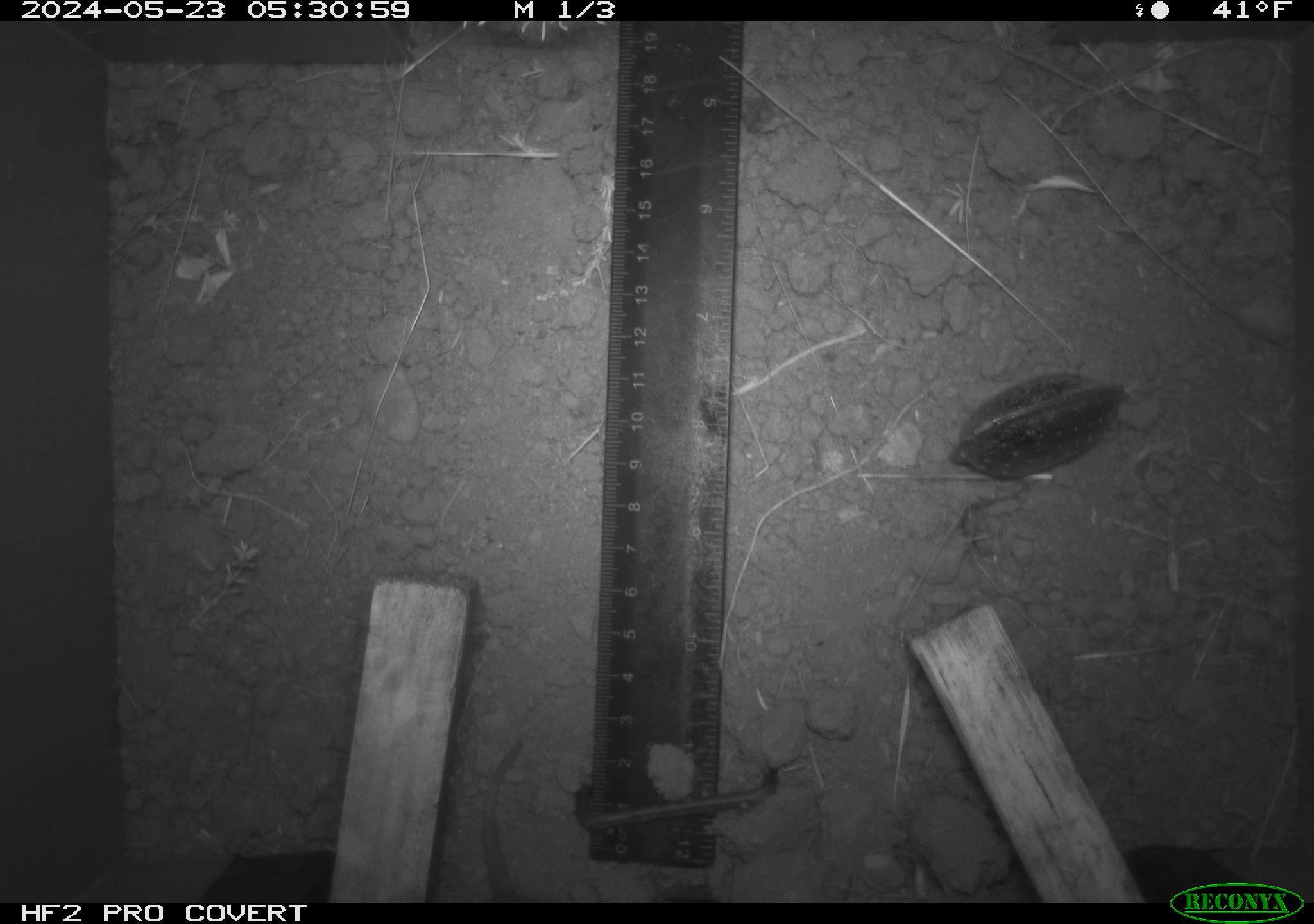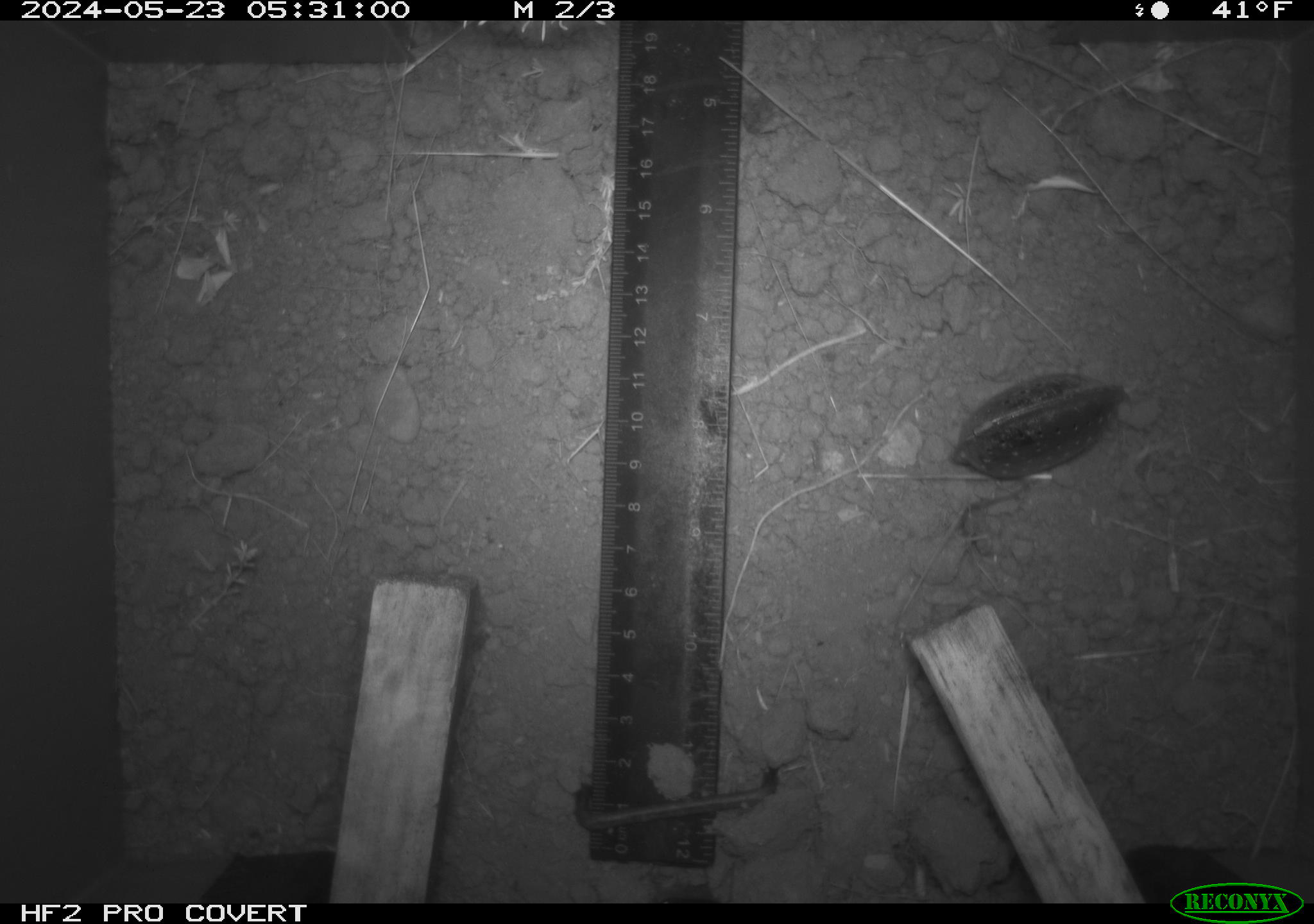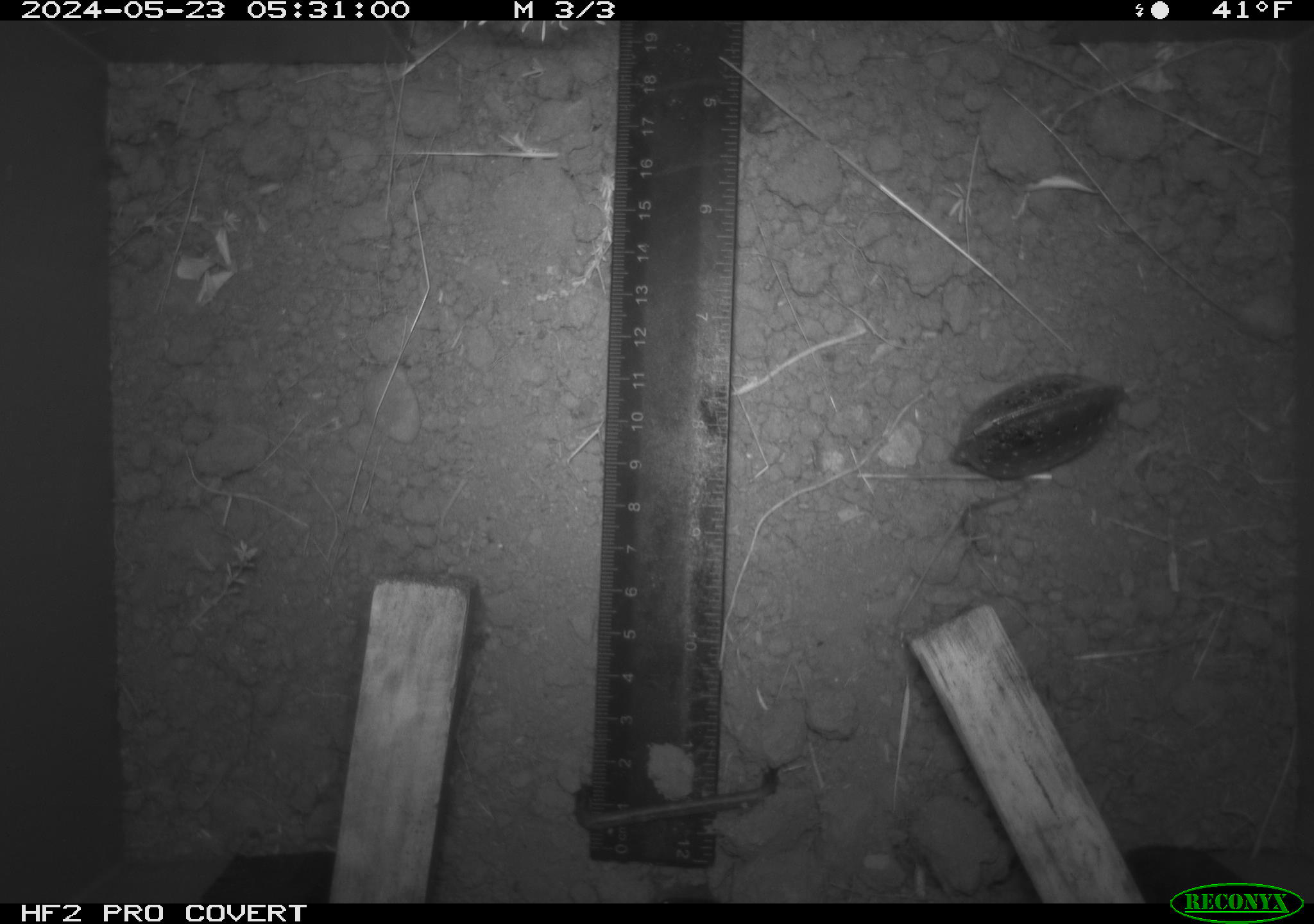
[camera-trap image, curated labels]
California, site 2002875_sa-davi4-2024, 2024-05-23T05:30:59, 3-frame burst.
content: unidentified animal